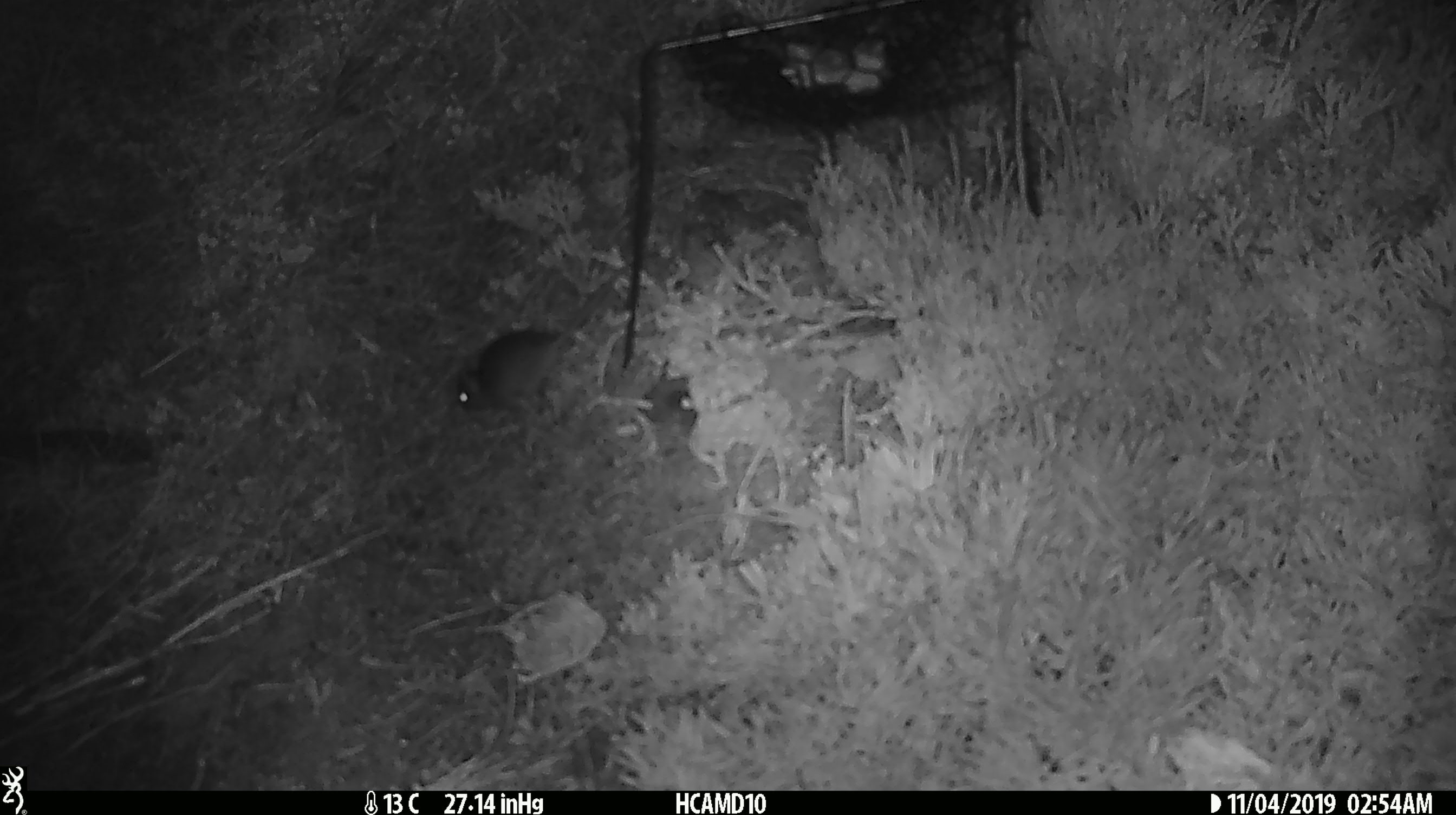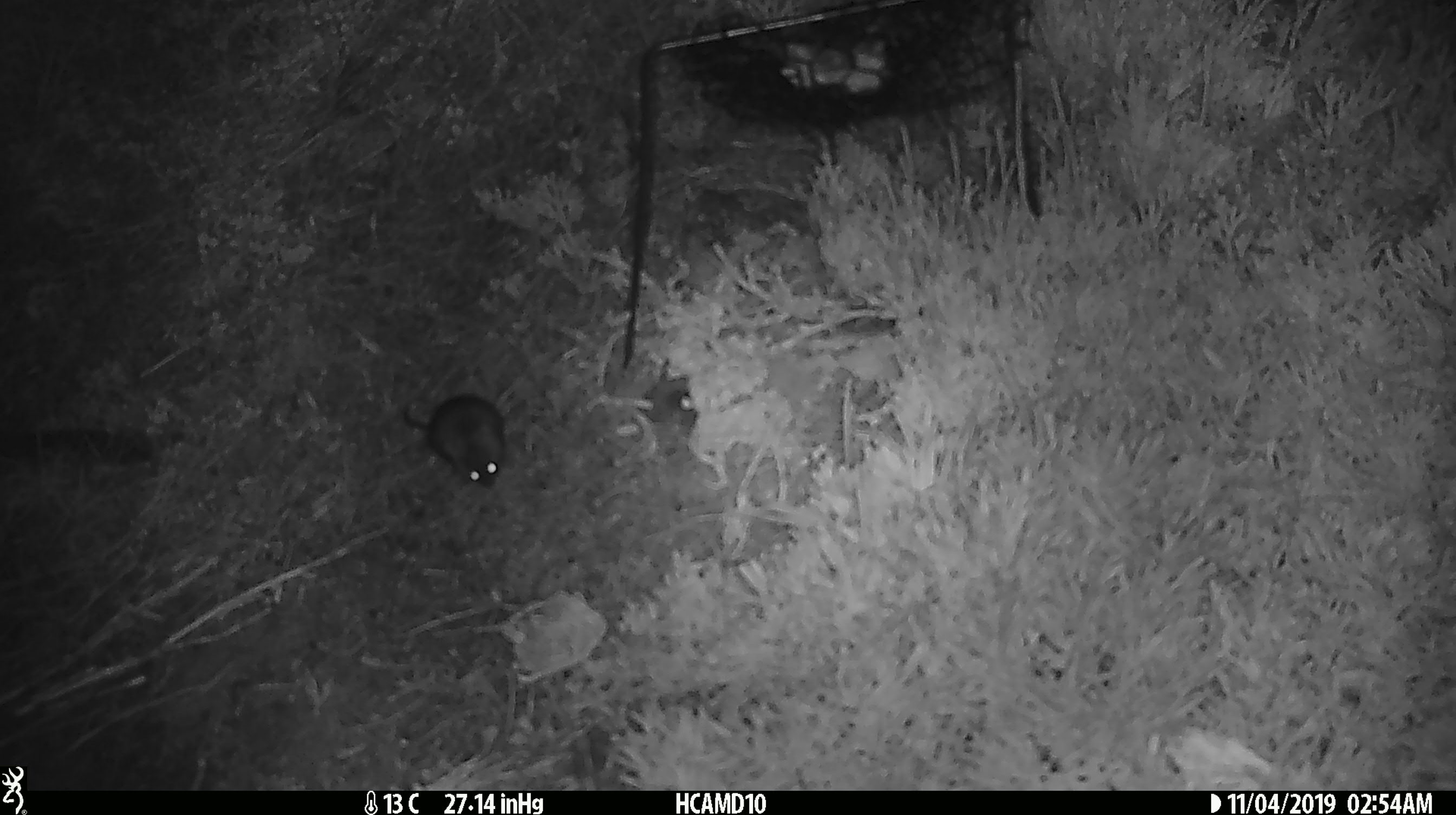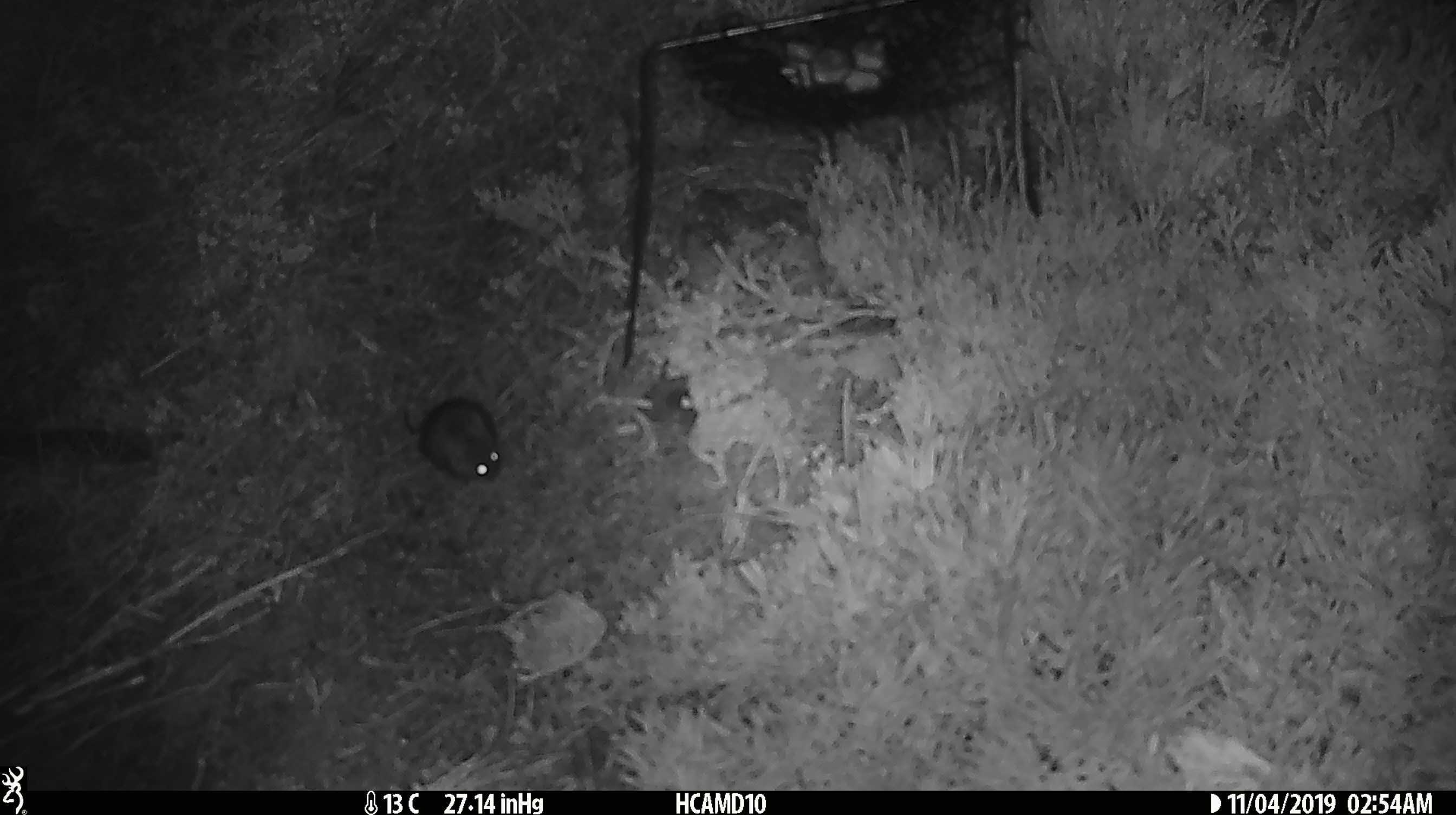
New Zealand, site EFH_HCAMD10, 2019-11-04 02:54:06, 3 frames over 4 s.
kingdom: Animalia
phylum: Chordata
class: Mammalia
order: Rodentia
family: Muridae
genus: Mus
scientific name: Mus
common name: mouse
Mouse (Mus).